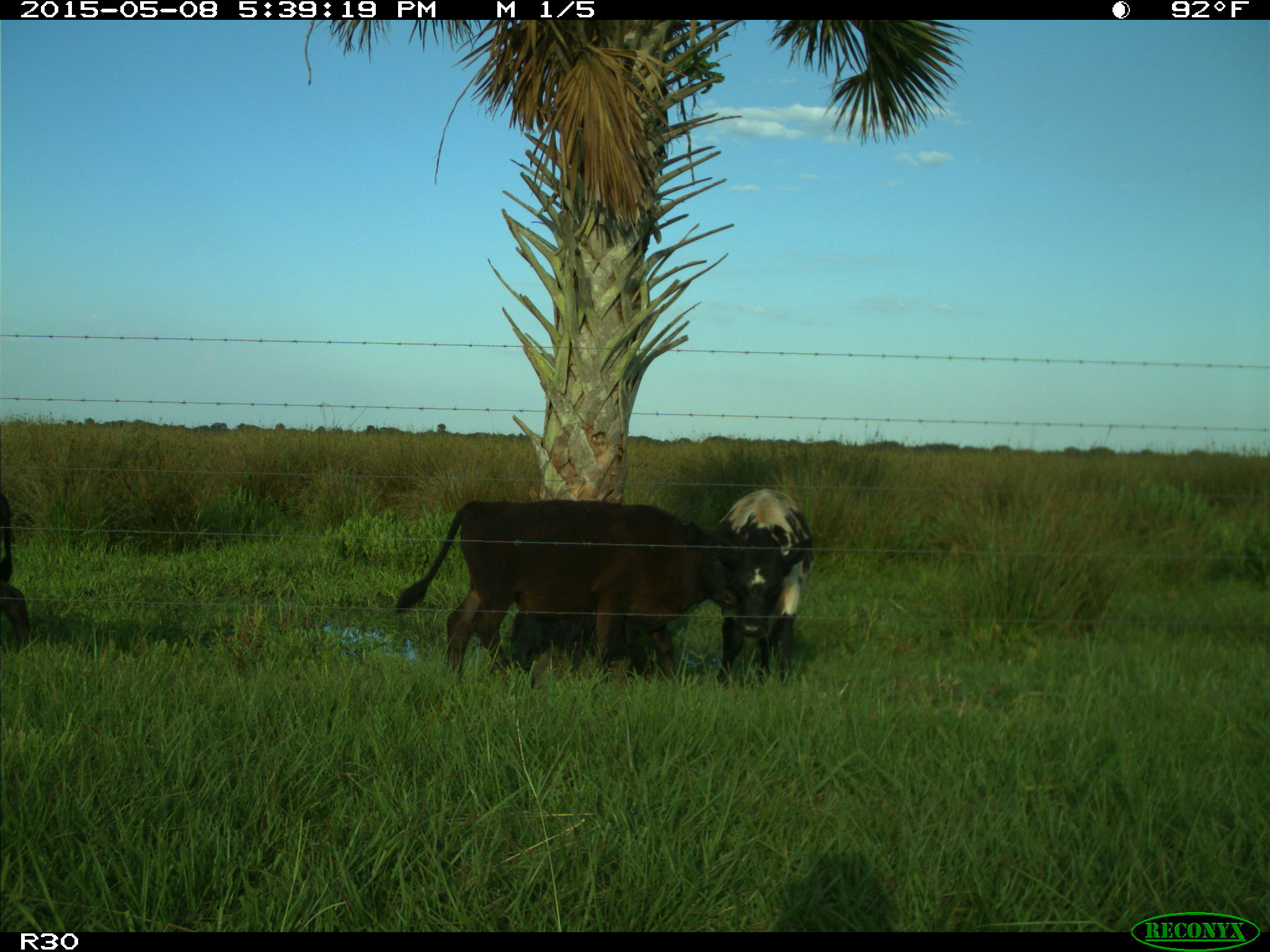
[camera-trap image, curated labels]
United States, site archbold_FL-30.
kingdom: Animalia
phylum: Chordata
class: Mammalia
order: Artiodactyla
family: Bovidae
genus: Bos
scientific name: Bos taurus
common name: domestic cow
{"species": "Bos taurus (domestic cow)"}